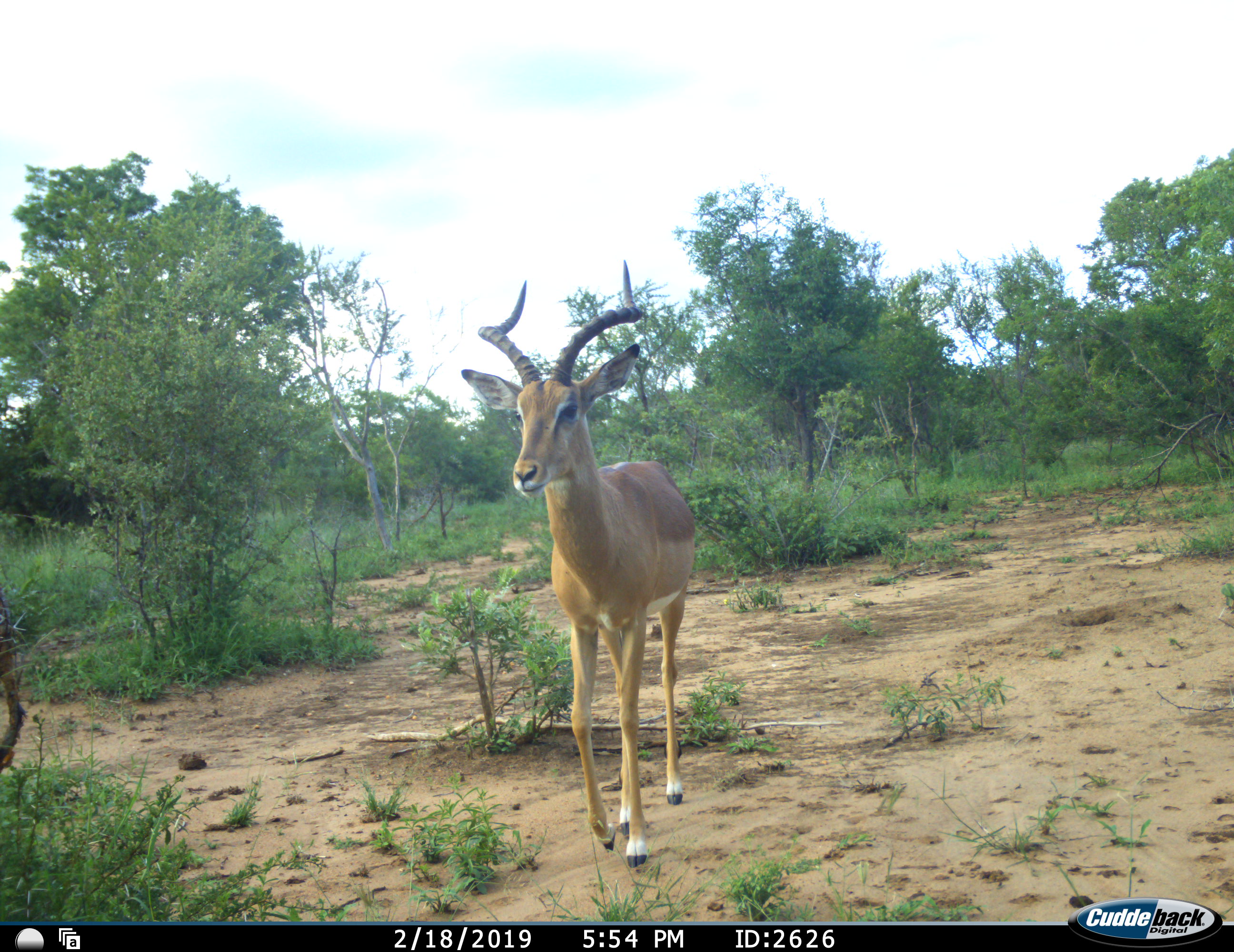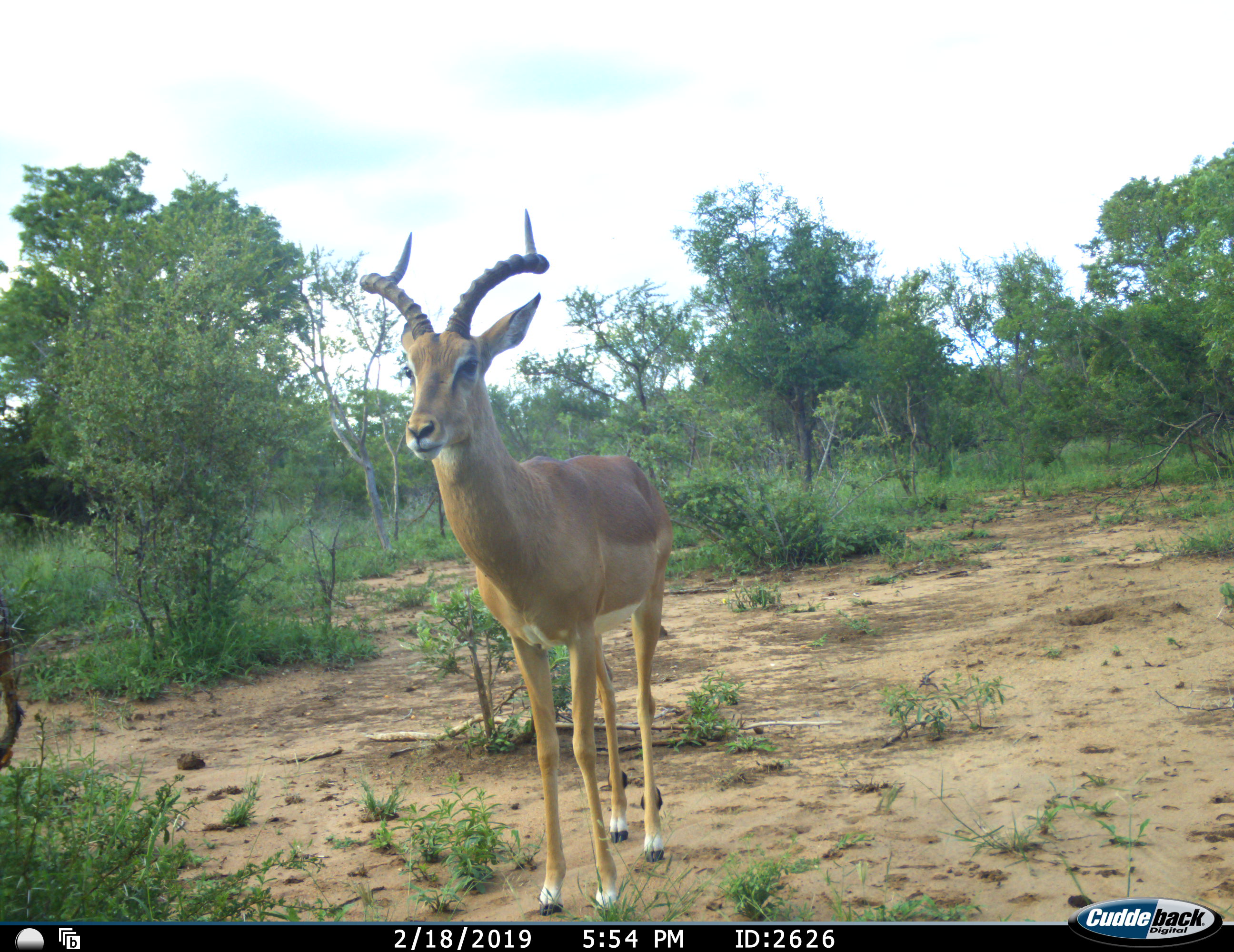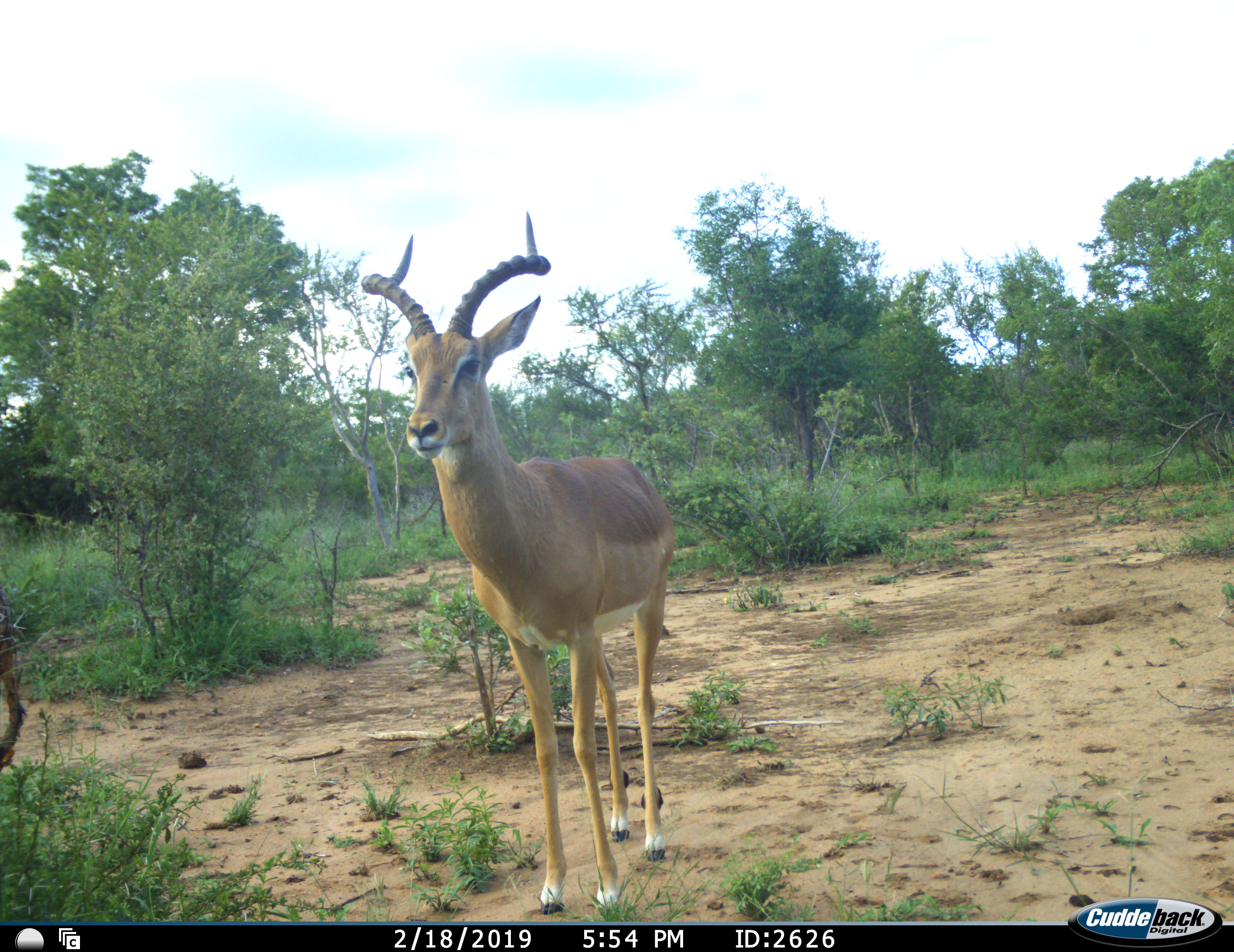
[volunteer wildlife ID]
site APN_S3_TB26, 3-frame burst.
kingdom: Animalia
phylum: Chordata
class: Mammalia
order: Artiodactyla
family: Bovidae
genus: Aepyceros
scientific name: Aepyceros melampus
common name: impala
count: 1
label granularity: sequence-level